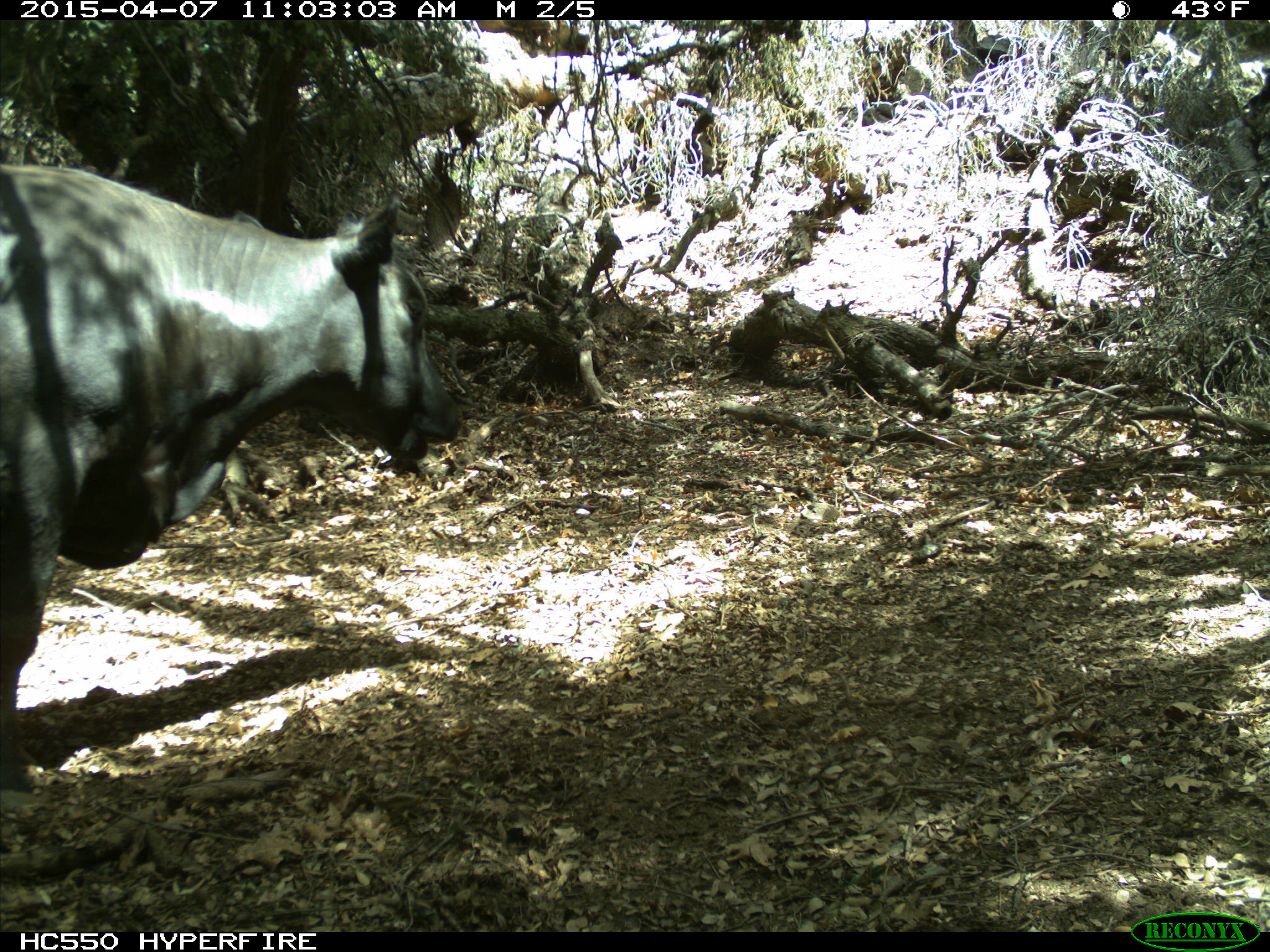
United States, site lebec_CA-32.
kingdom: Animalia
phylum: Chordata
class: Mammalia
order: Artiodactyla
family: Bovidae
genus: Bos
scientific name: Bos taurus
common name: domestic cow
Bos taurus (domestic cow).